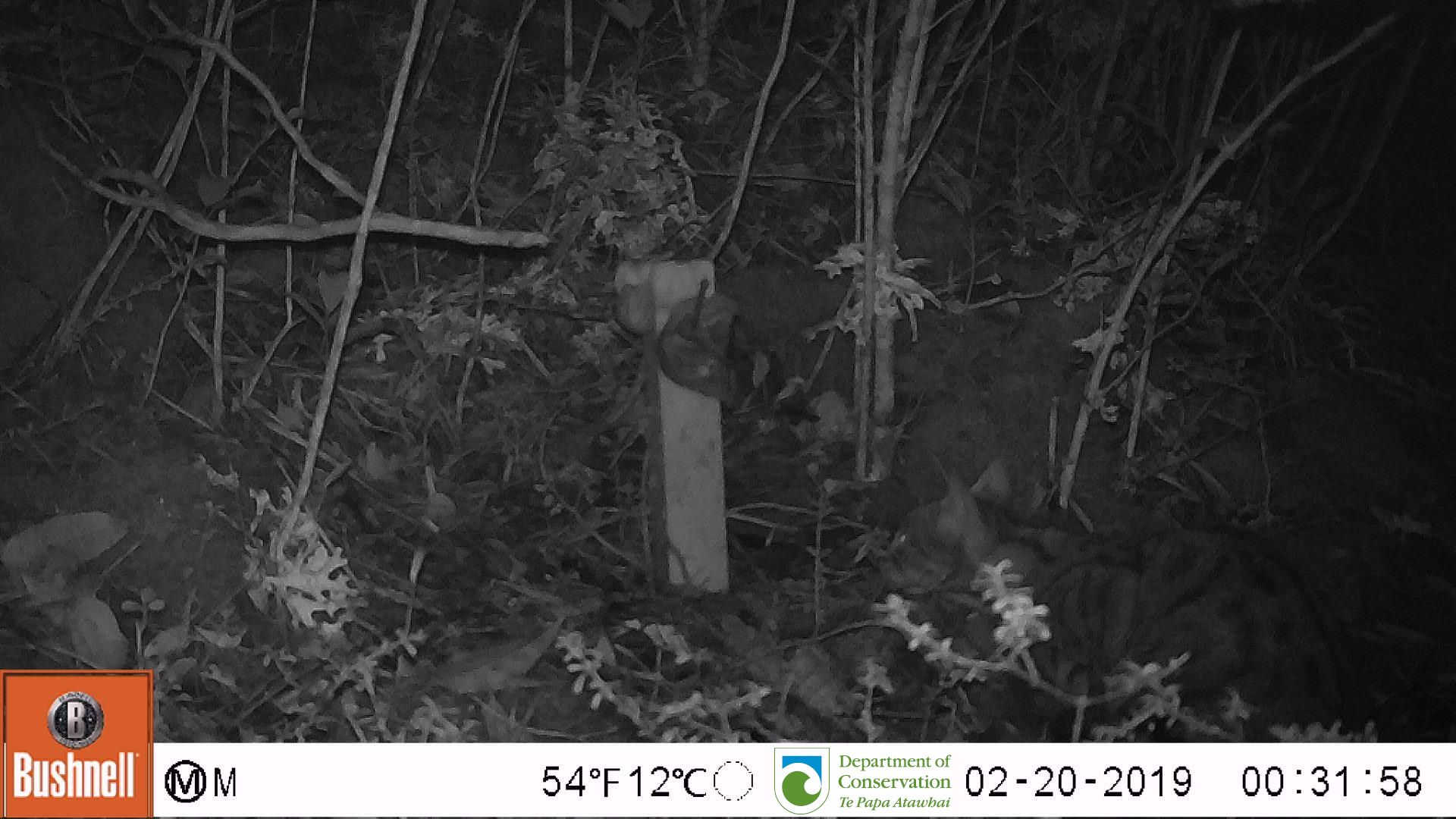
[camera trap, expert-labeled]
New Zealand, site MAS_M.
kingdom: Animalia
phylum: Chordata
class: Mammalia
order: Carnivora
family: Felidae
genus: Felis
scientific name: Felis catus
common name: domestic cat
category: cat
Cat (domestic cat) (Felis catus).